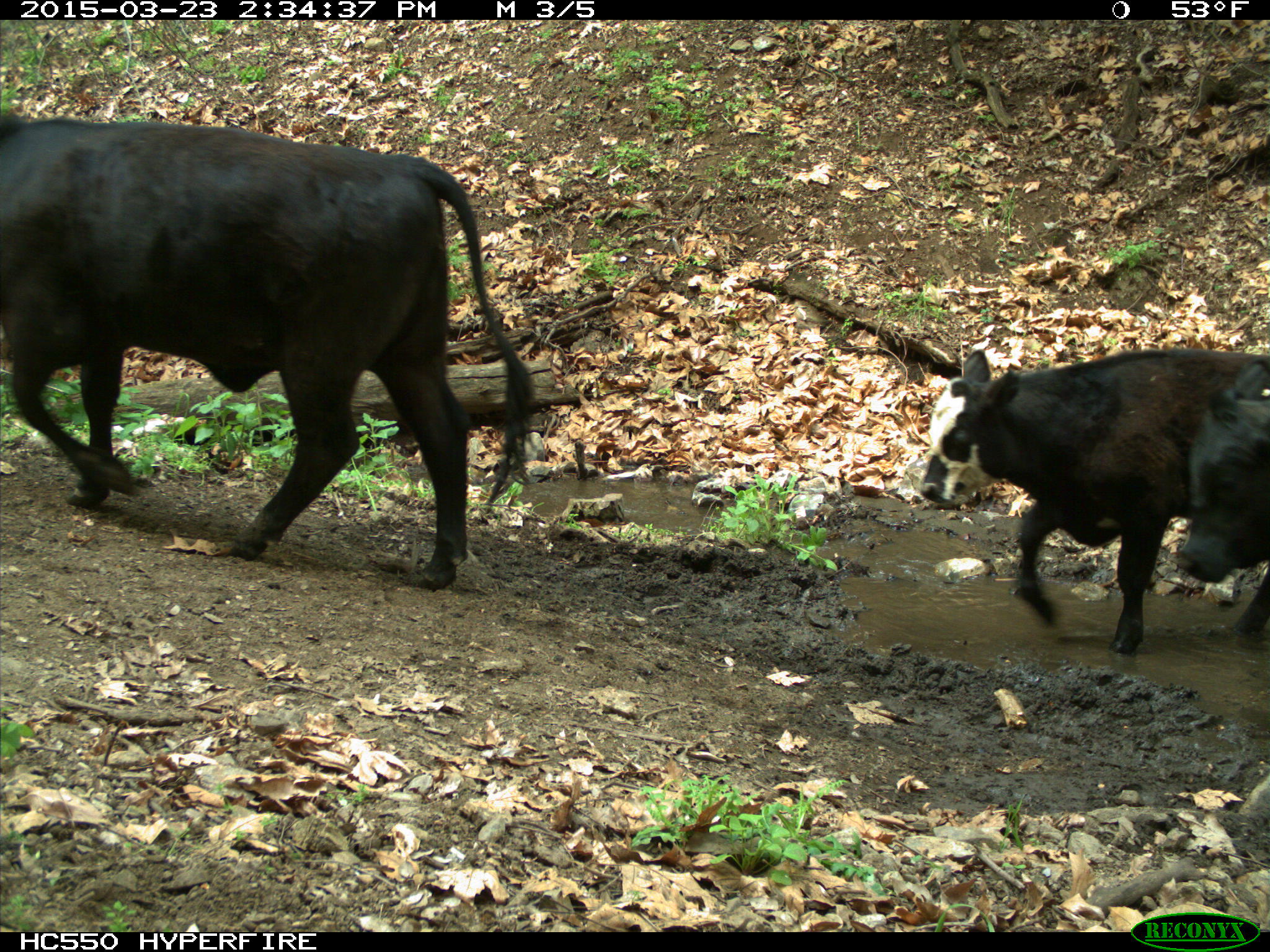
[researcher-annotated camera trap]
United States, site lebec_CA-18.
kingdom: Animalia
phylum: Chordata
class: Mammalia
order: Artiodactyla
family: Bovidae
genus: Bos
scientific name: Bos taurus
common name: domestic cow